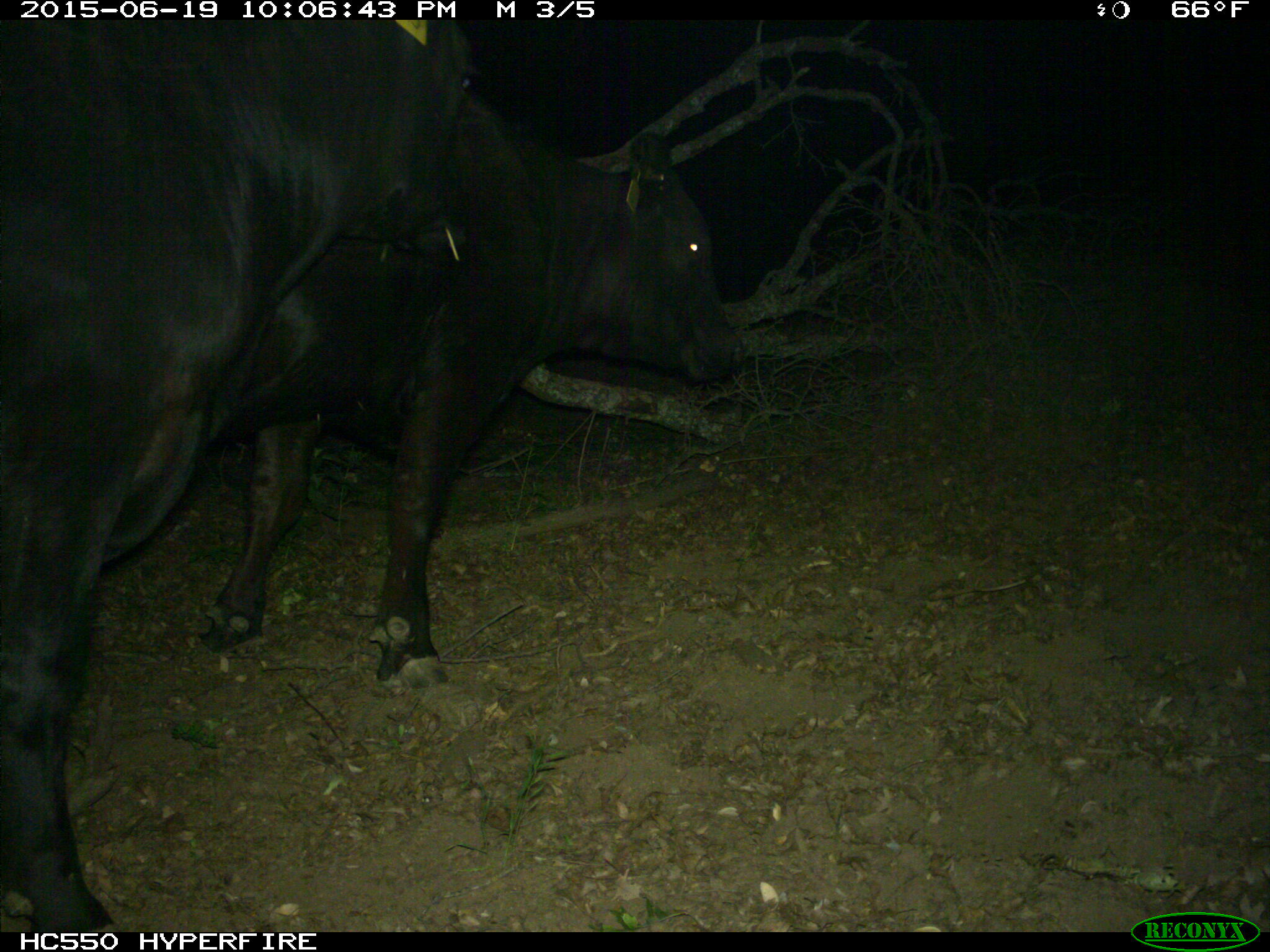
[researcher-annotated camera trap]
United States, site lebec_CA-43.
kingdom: Animalia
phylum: Chordata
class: Mammalia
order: Artiodactyla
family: Bovidae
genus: Bos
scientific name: Bos taurus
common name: domestic cow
Bos taurus (domestic cow).